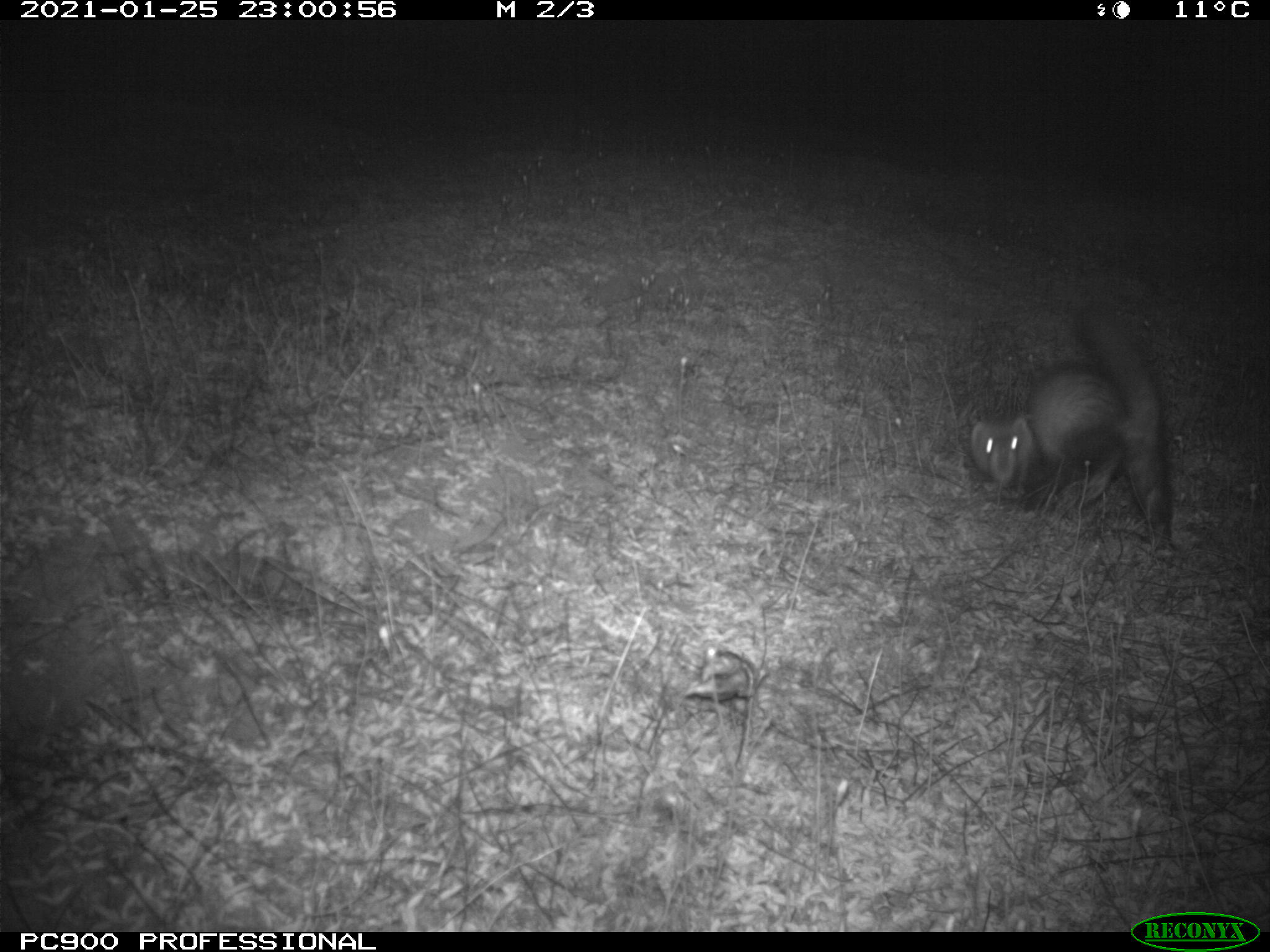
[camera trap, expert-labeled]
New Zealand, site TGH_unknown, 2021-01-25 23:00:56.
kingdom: Animalia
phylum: Chordata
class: Mammalia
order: Carnivora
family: Mustelidae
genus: Mustela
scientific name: Mustela furo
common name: ferret